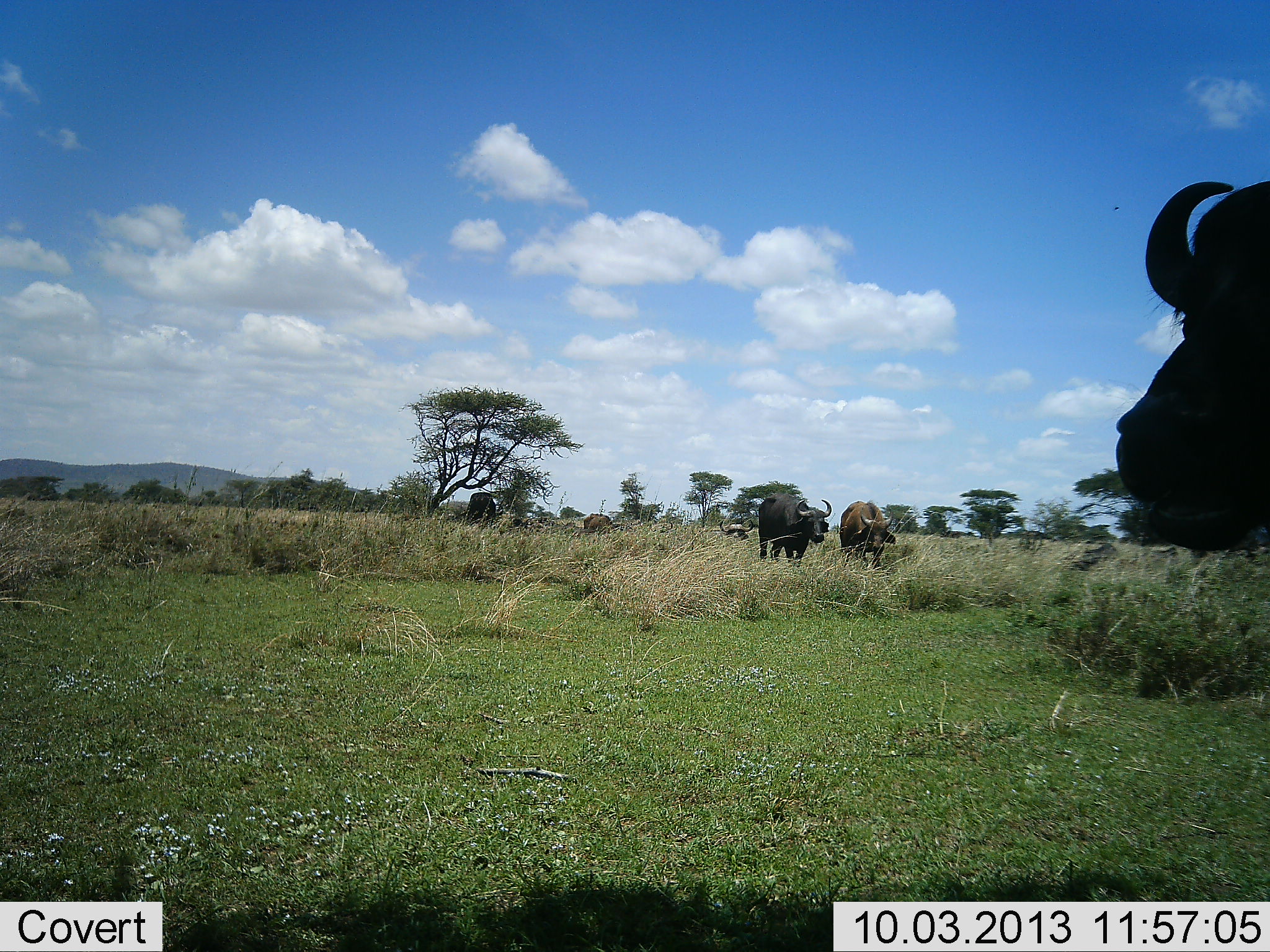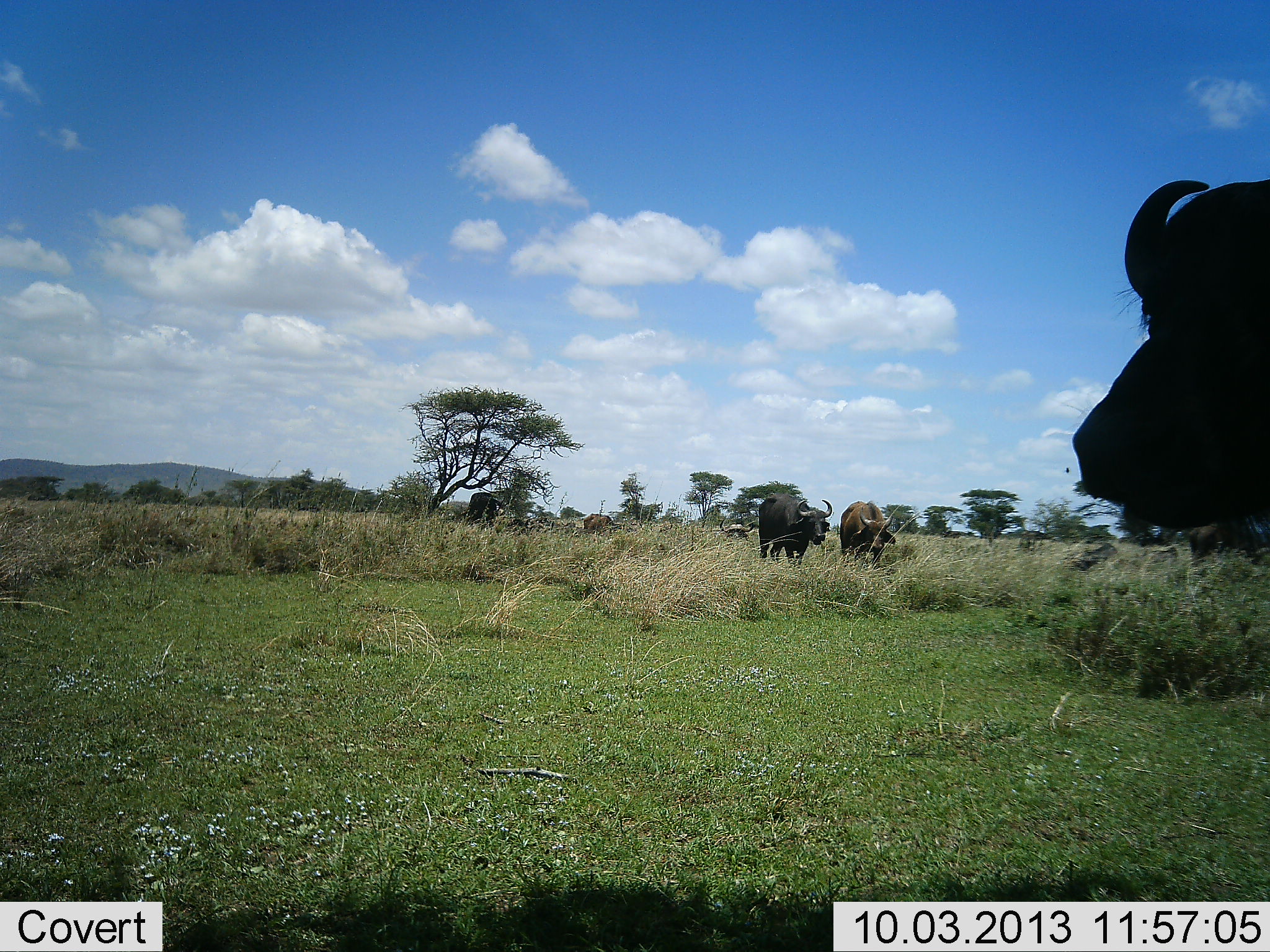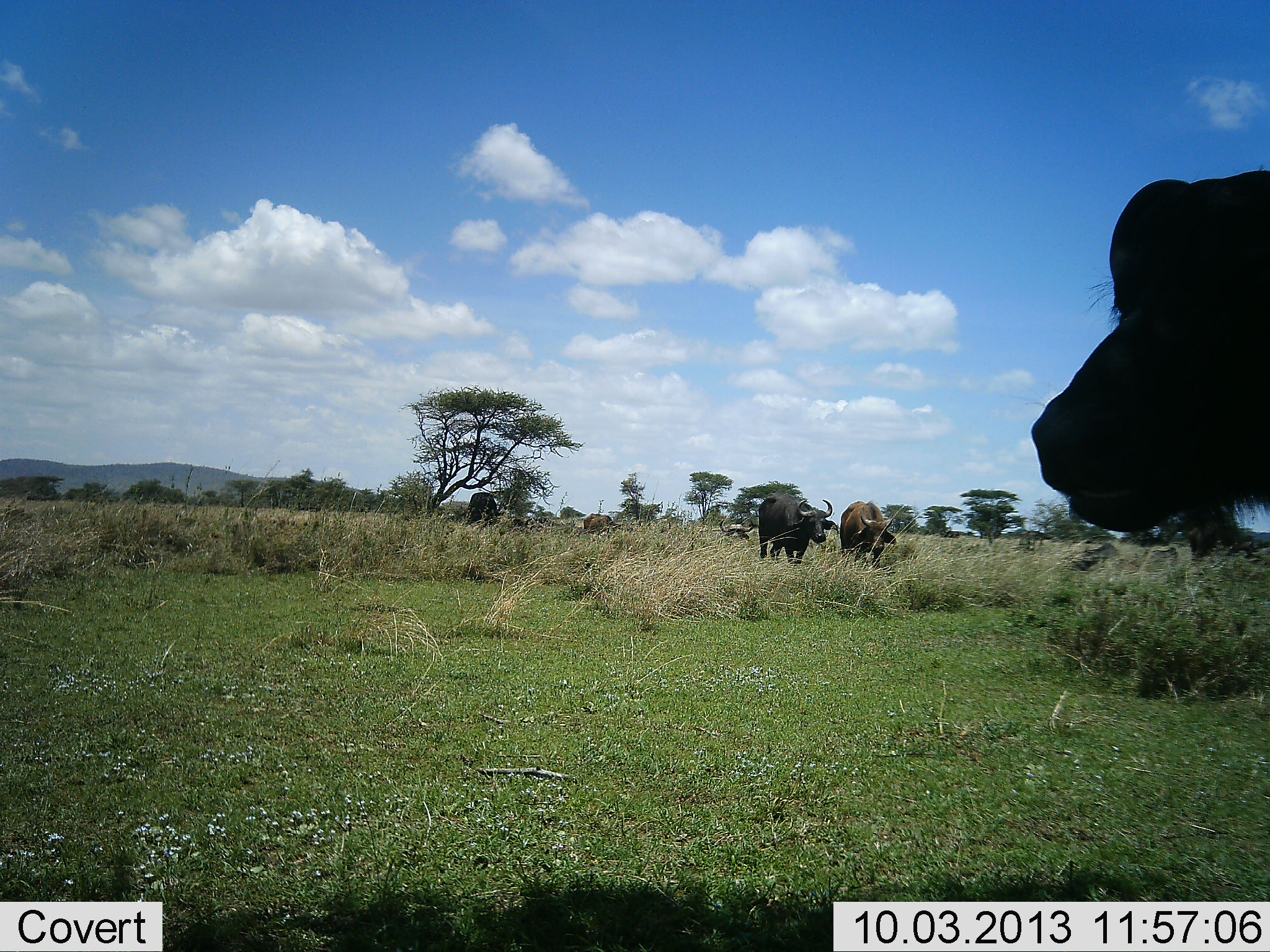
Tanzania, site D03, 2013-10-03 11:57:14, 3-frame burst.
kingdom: Animalia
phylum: Chordata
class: Mammalia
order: Artiodactyla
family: Bovidae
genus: Syncerus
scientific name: Syncerus caffer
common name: cape buffalo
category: buffalo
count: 5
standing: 90%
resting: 23%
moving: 13%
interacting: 0%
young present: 0%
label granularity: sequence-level